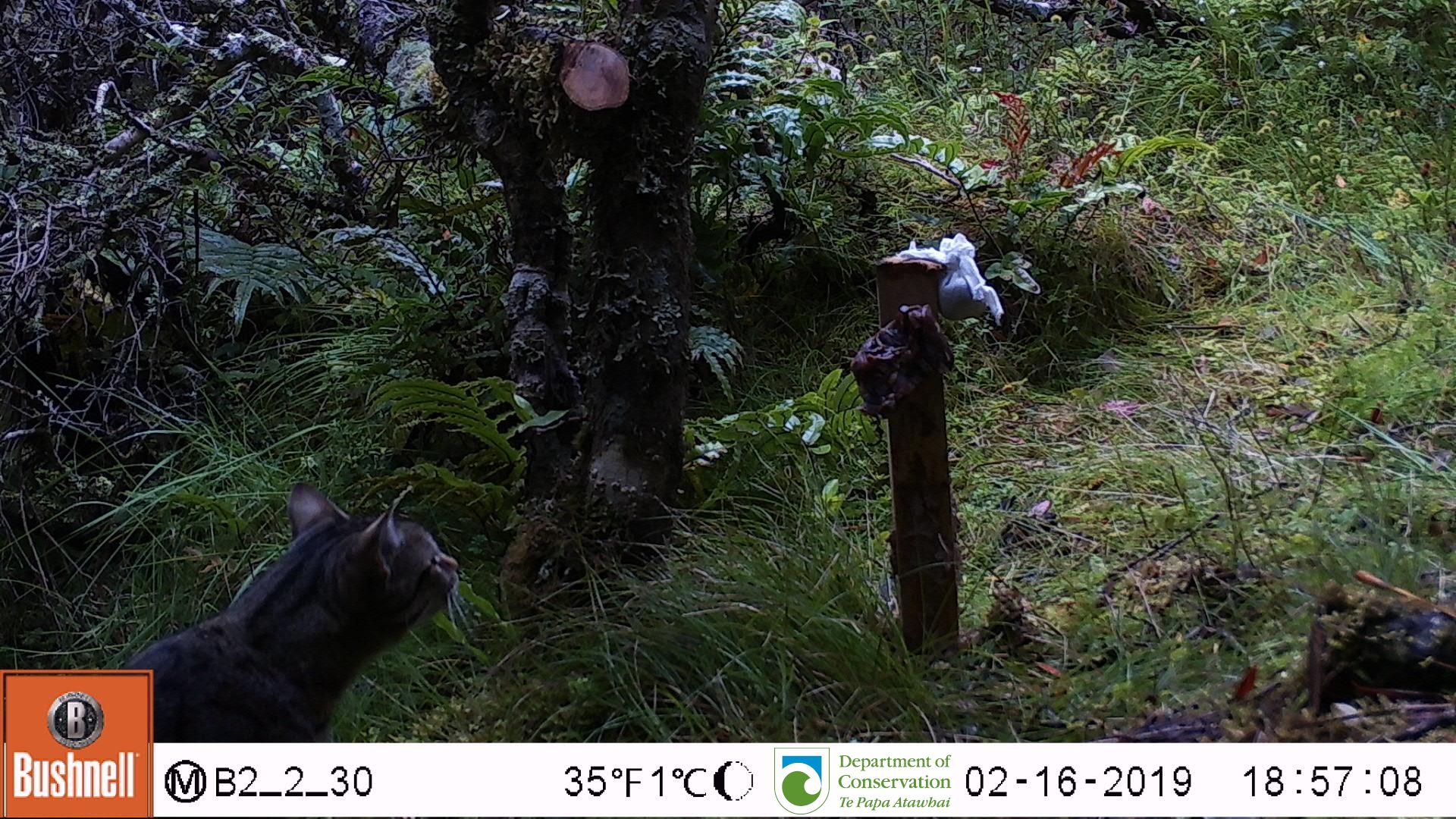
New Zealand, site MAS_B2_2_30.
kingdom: Animalia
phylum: Chordata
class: Mammalia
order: Carnivora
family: Felidae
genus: Felis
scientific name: Felis catus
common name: domestic cat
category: cat